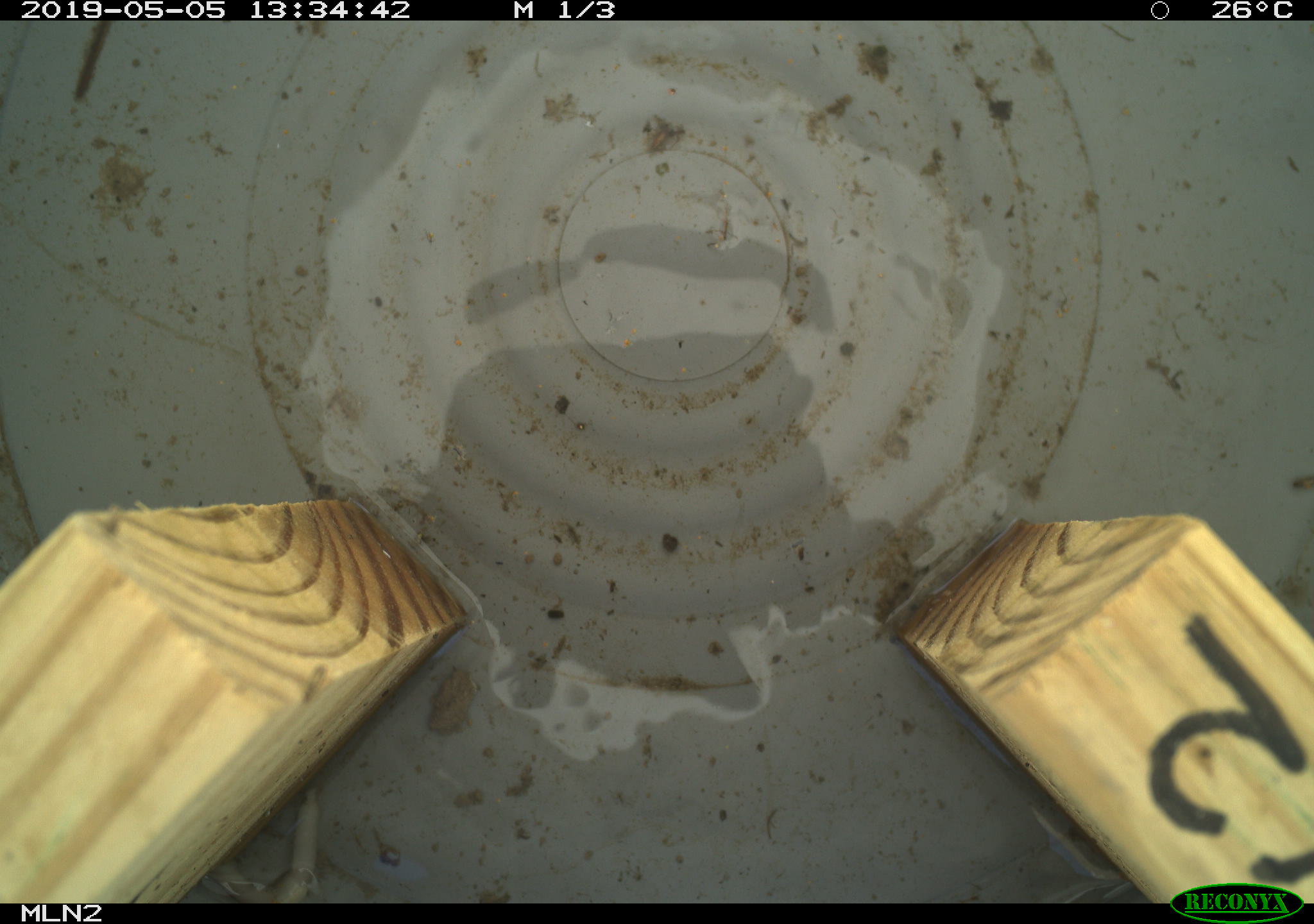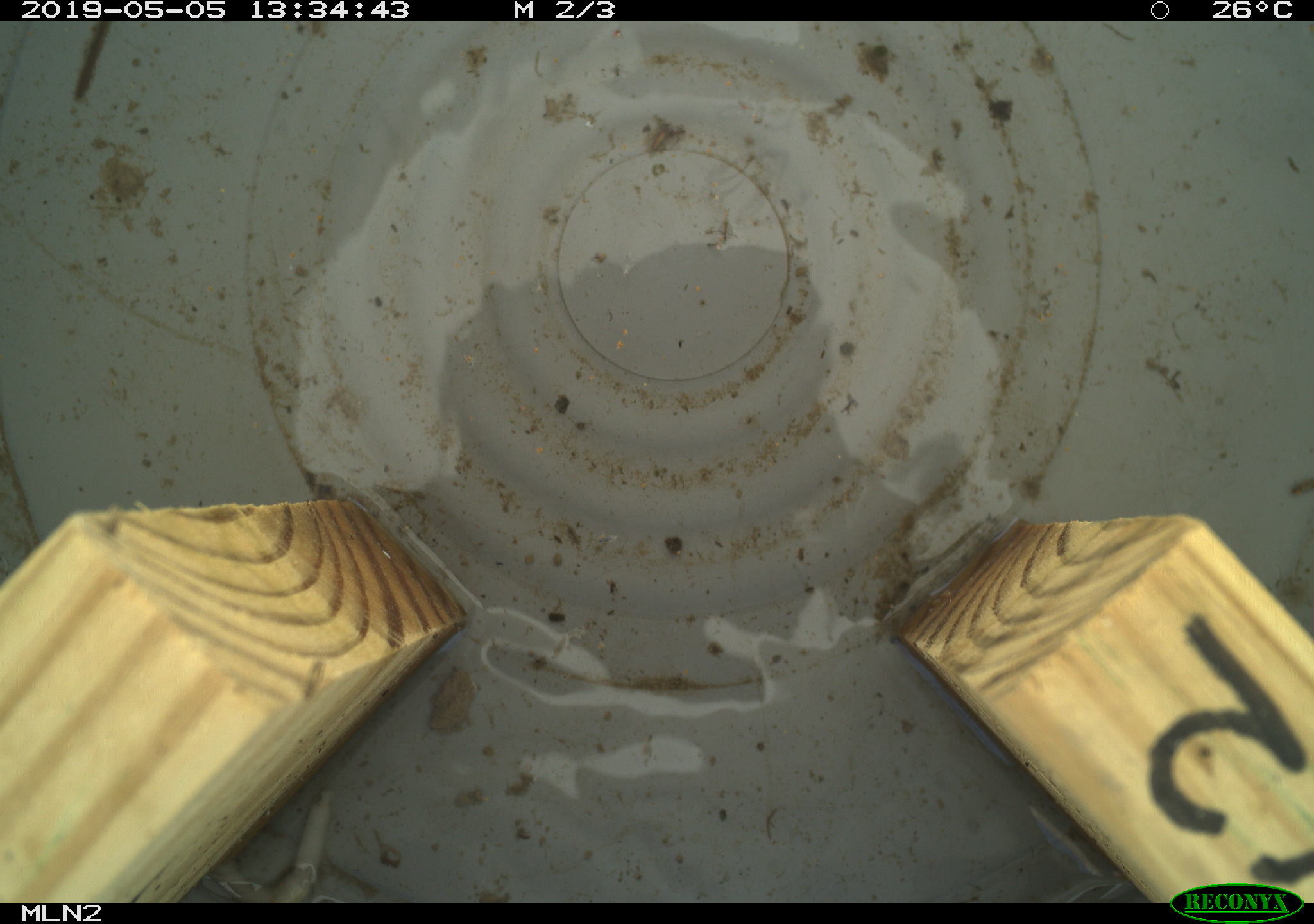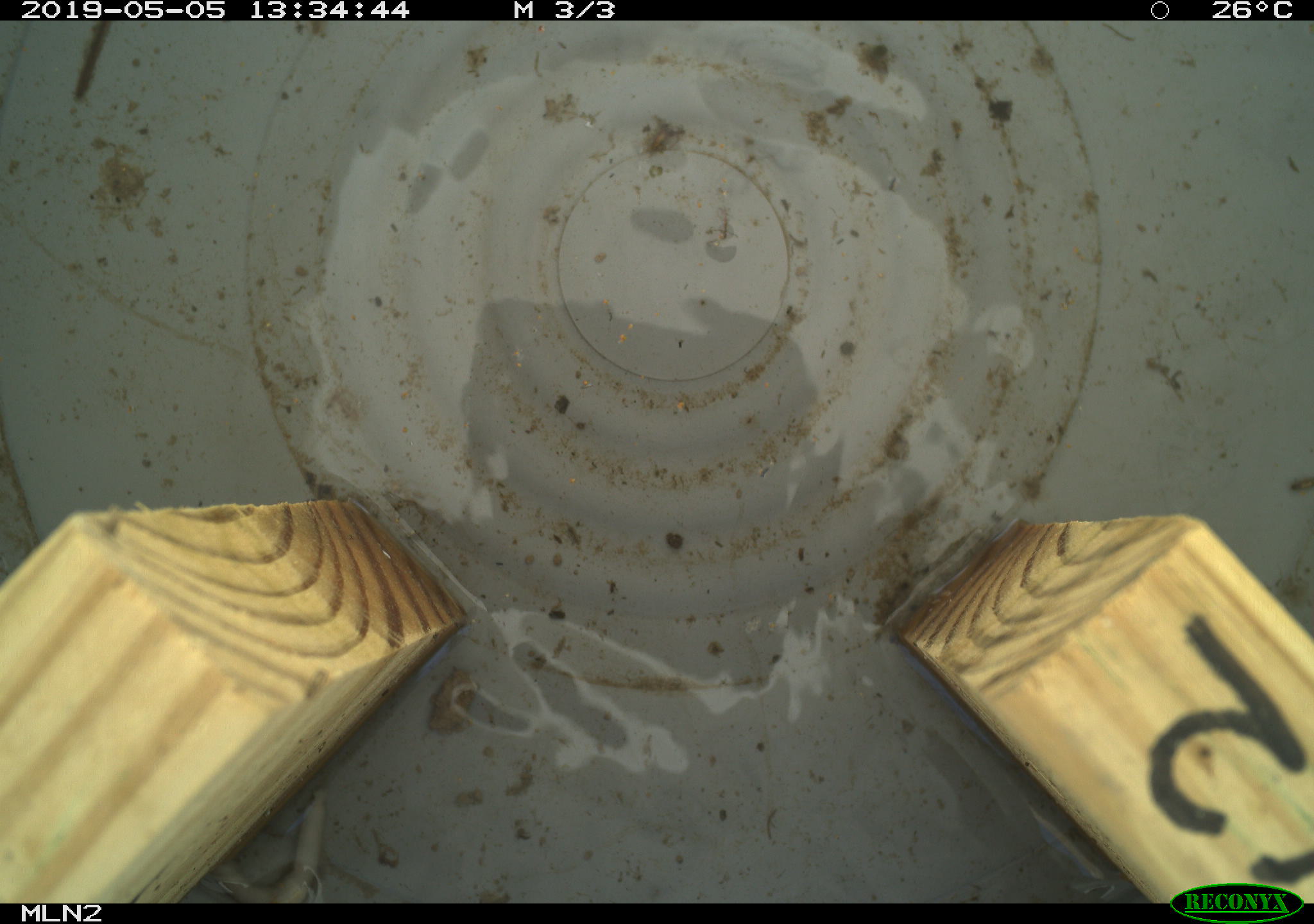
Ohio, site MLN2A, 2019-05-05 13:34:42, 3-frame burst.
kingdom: Animalia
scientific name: Animalia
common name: animal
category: invertebrate